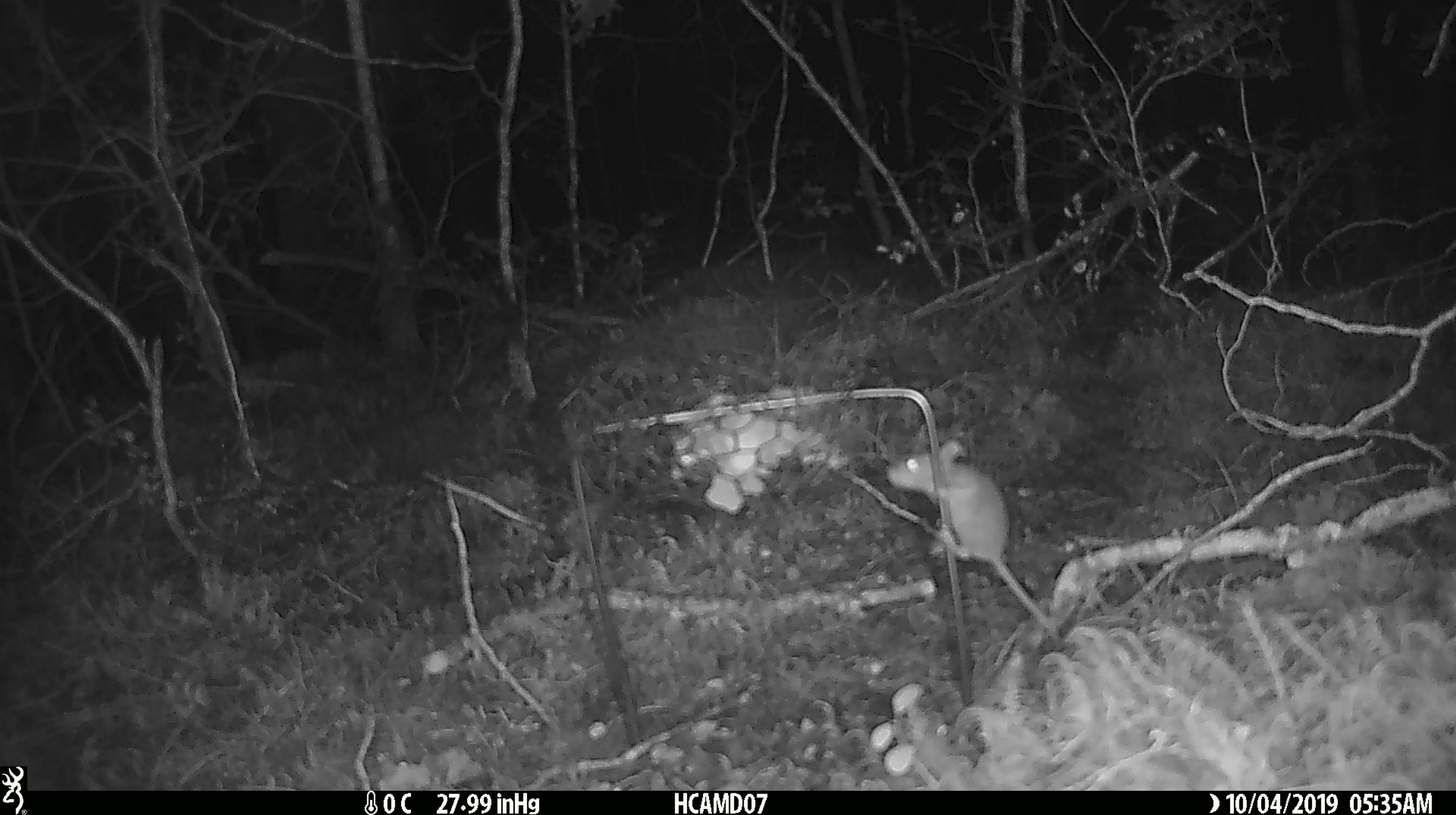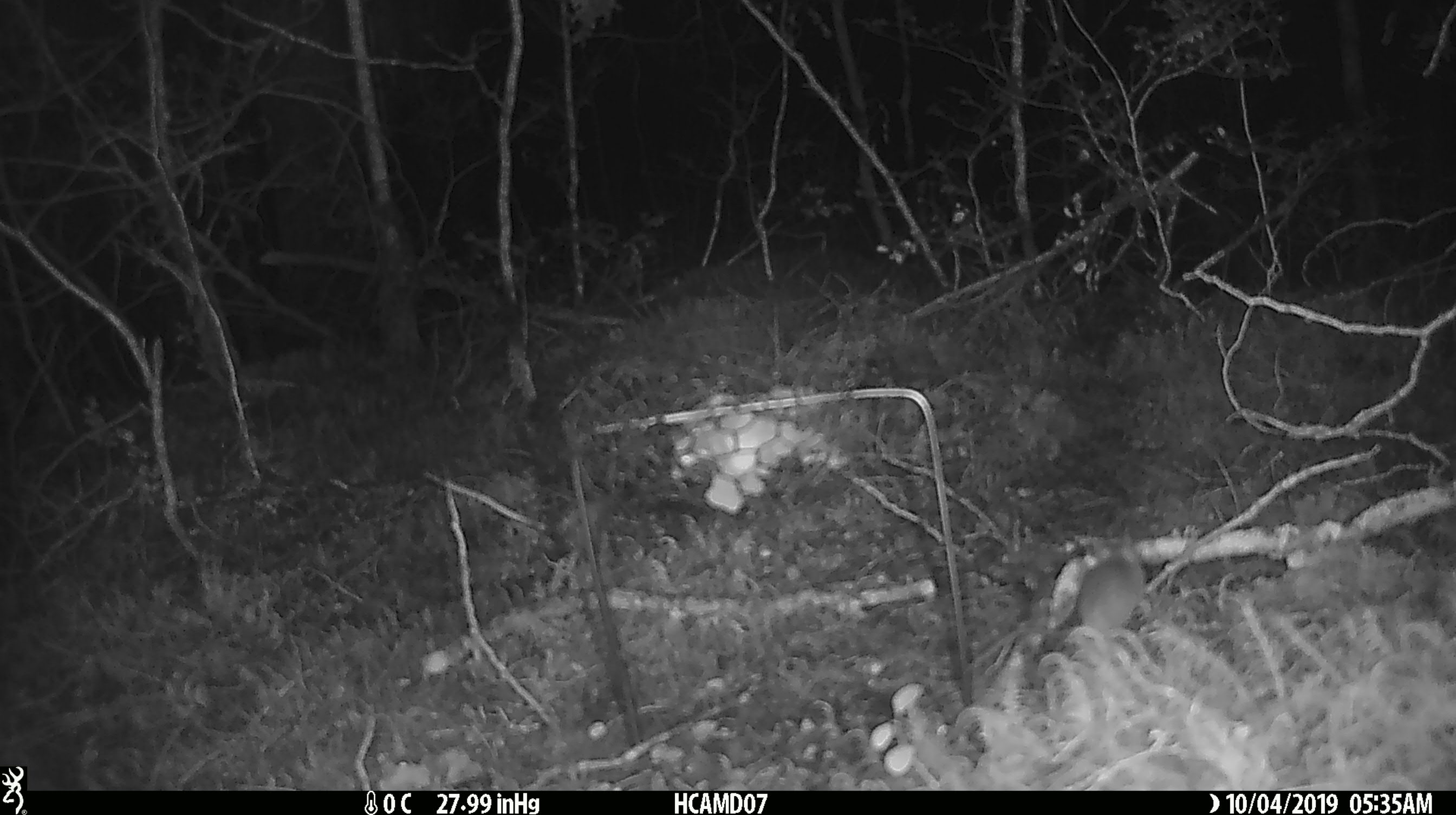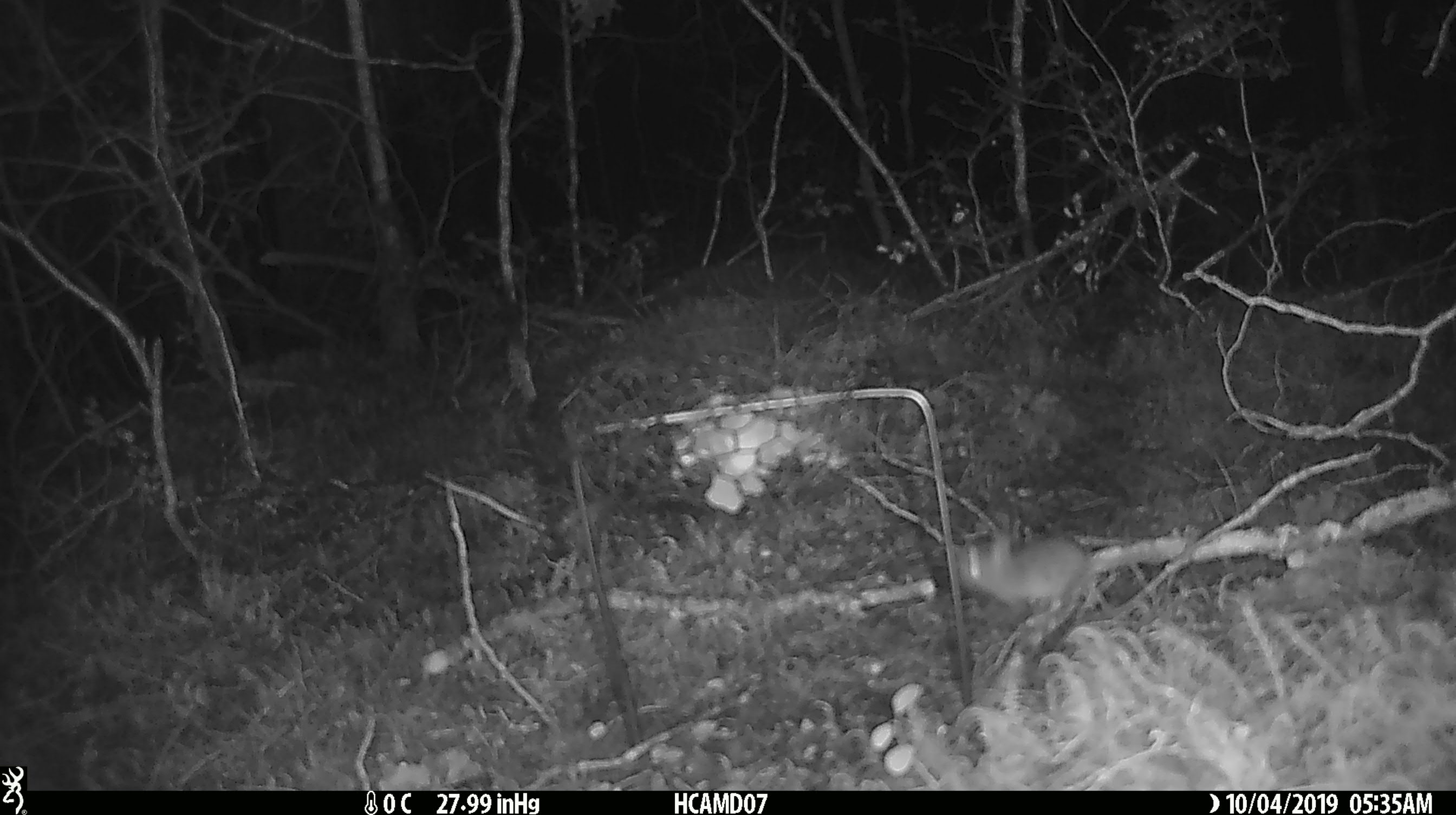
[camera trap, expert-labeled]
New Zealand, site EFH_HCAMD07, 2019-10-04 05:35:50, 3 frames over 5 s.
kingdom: Animalia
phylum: Chordata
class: Mammalia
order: Rodentia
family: Muridae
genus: Mus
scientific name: Mus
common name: mouse